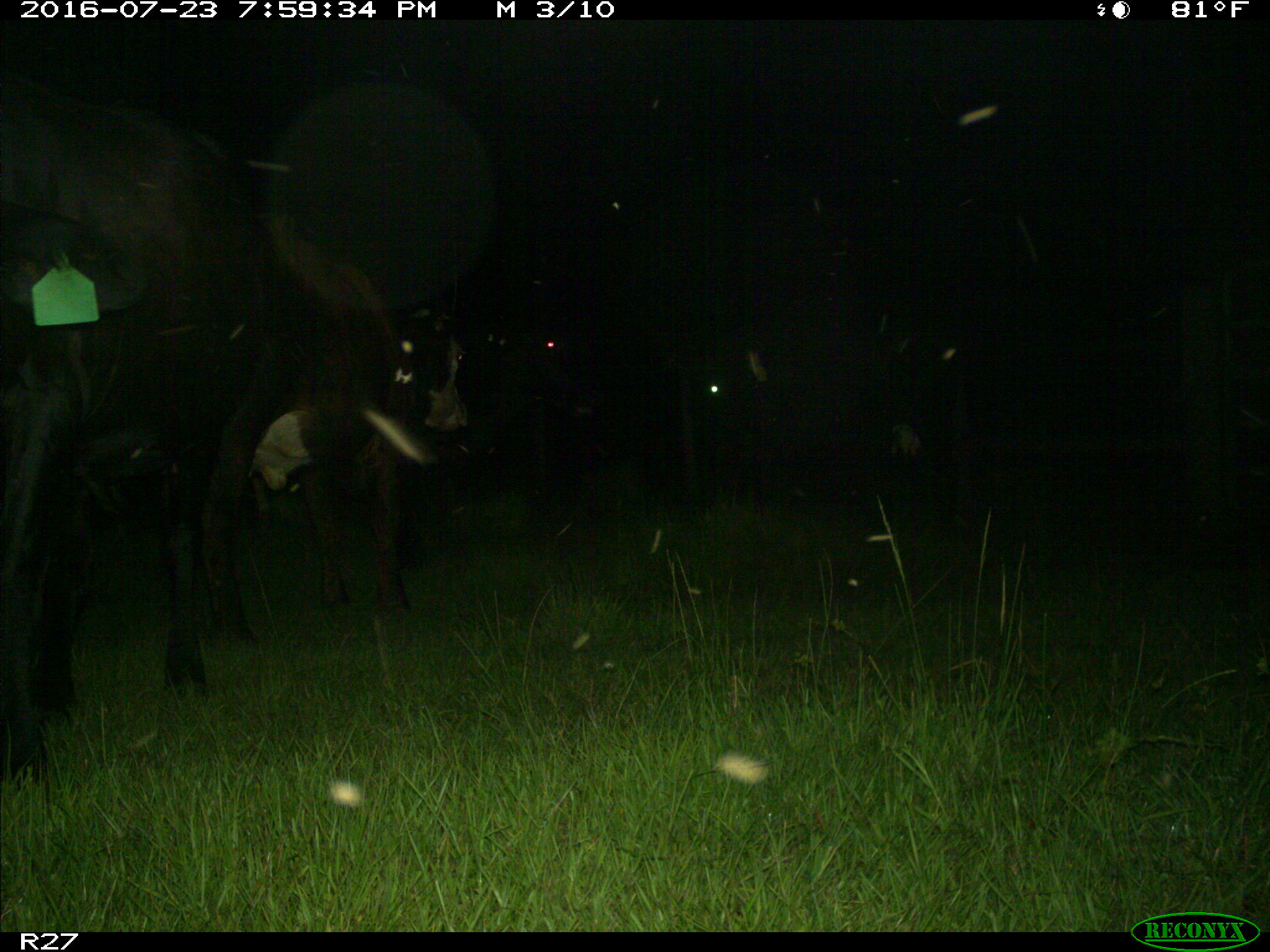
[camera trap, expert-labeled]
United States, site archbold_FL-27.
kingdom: Animalia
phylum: Chordata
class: Mammalia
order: Artiodactyla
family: Bovidae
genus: Bos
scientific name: Bos taurus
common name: domestic cow